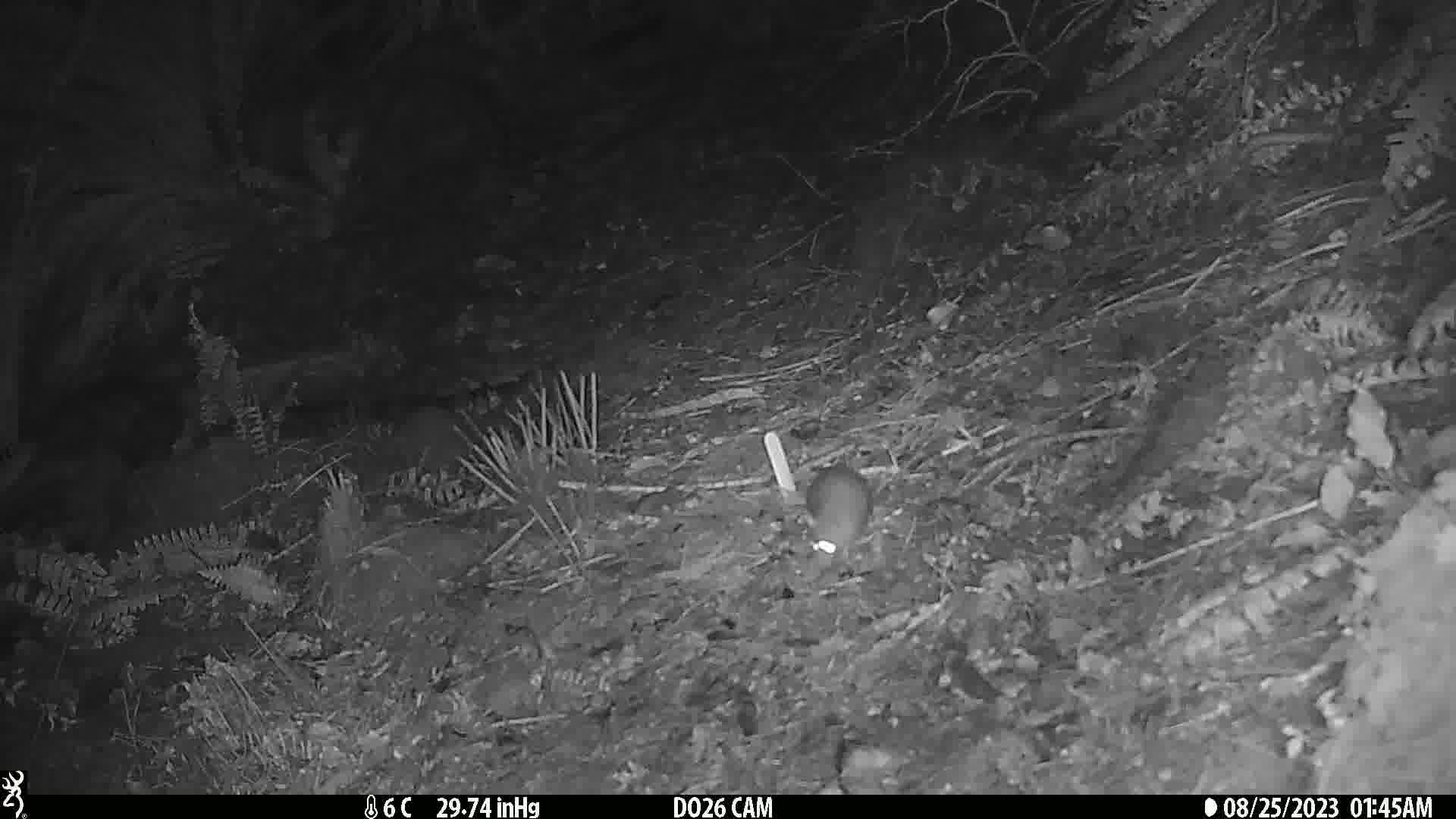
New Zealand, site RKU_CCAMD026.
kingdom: Animalia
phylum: Chordata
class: Mammalia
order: Rodentia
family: Muridae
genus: Rattus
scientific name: Rattus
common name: rat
Rat (Rattus).